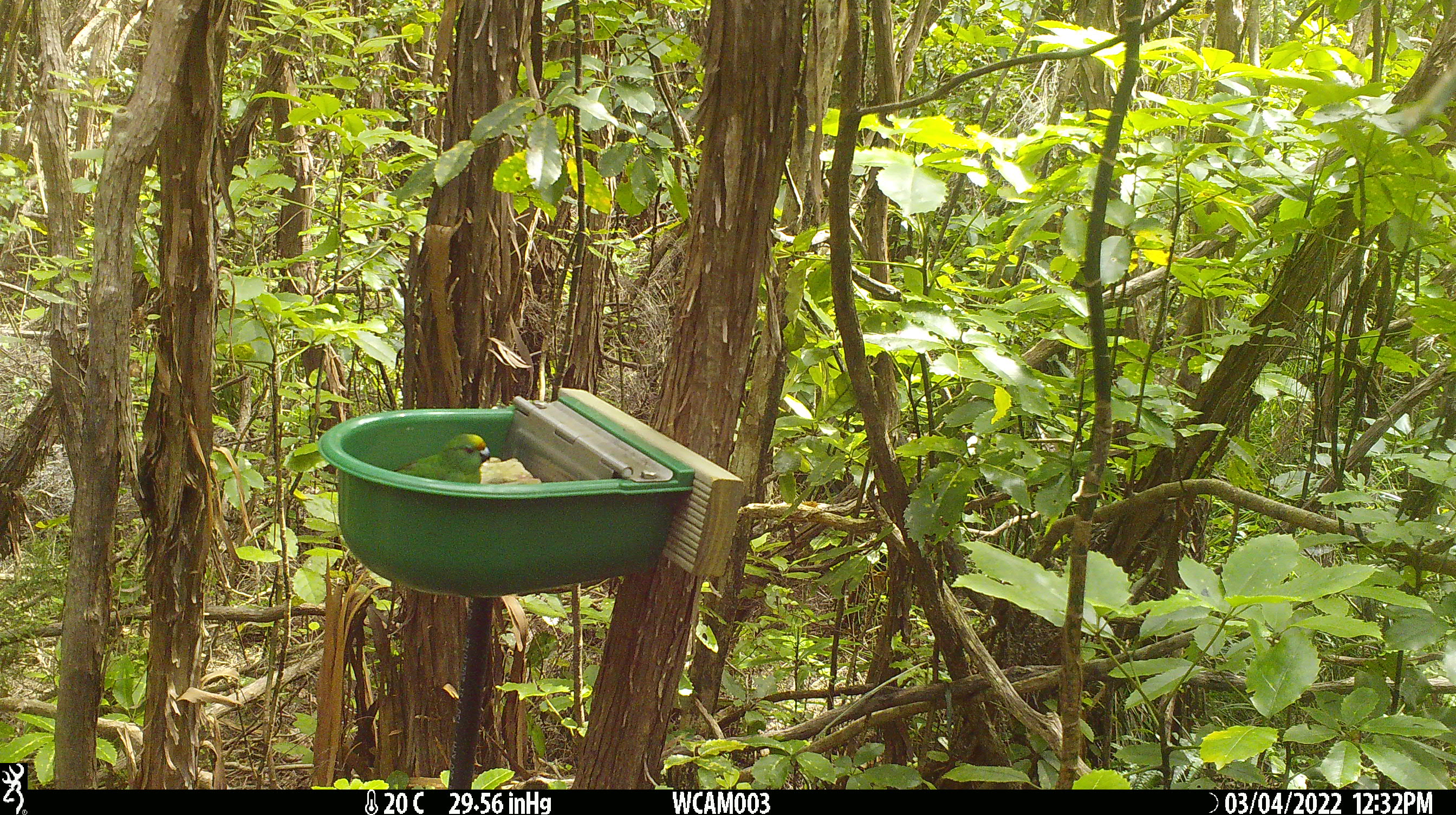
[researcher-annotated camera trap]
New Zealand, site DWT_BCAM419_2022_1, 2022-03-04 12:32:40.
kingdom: Animalia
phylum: Chordata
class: Aves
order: Psittaciformes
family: Psittaculidae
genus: Cyanoramphus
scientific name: Cyanoramphus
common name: parakeet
Parakeet (Cyanoramphus).